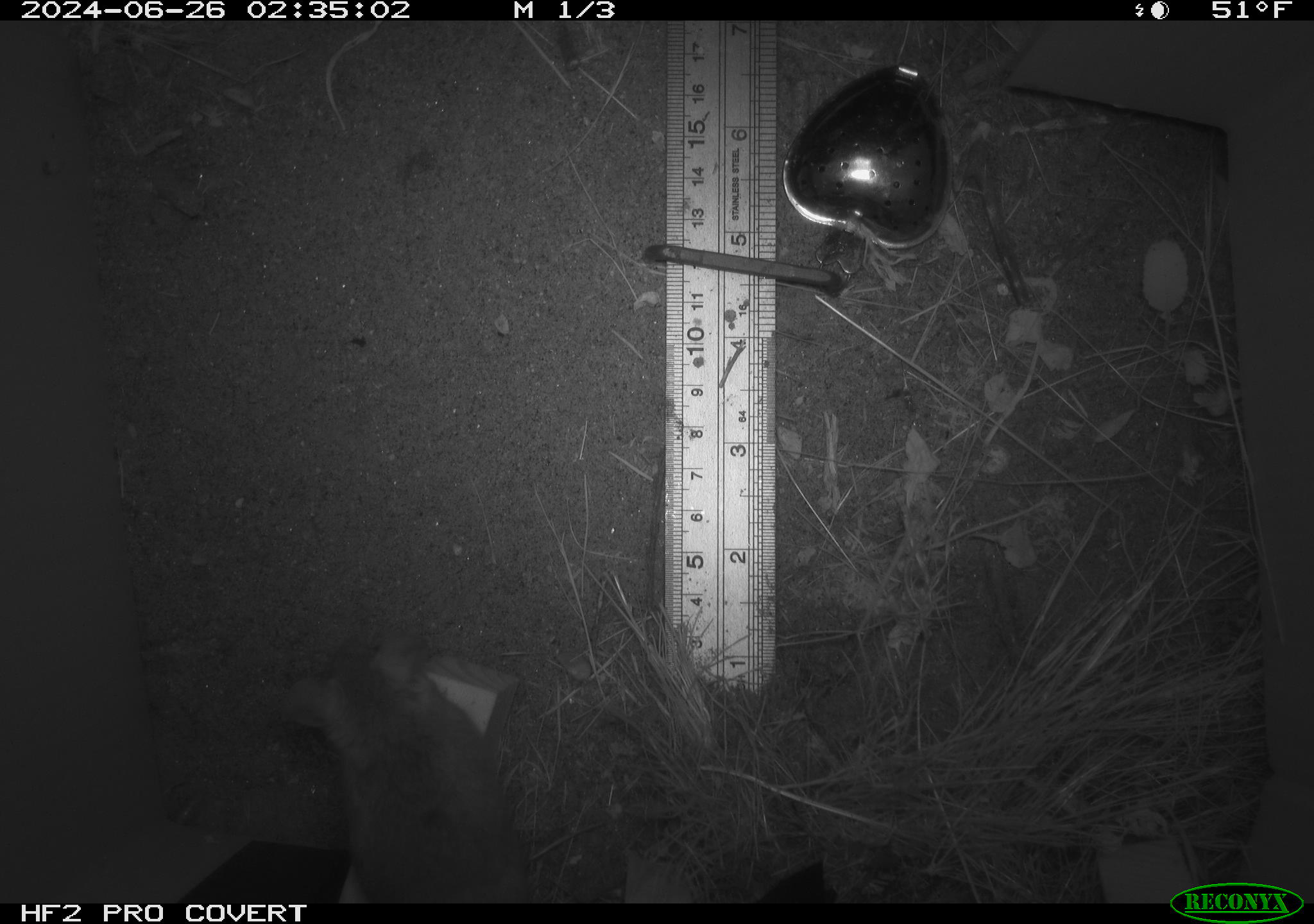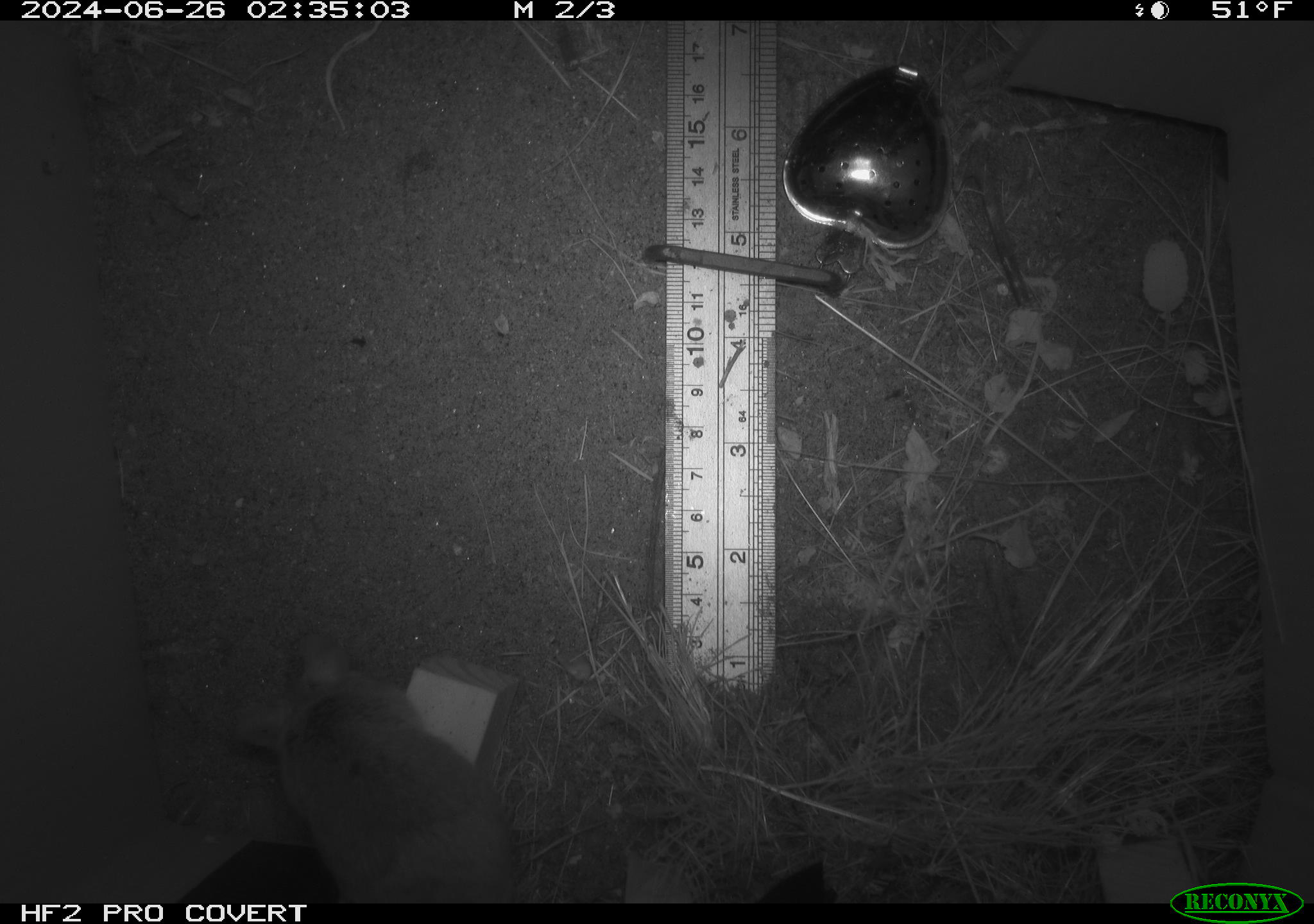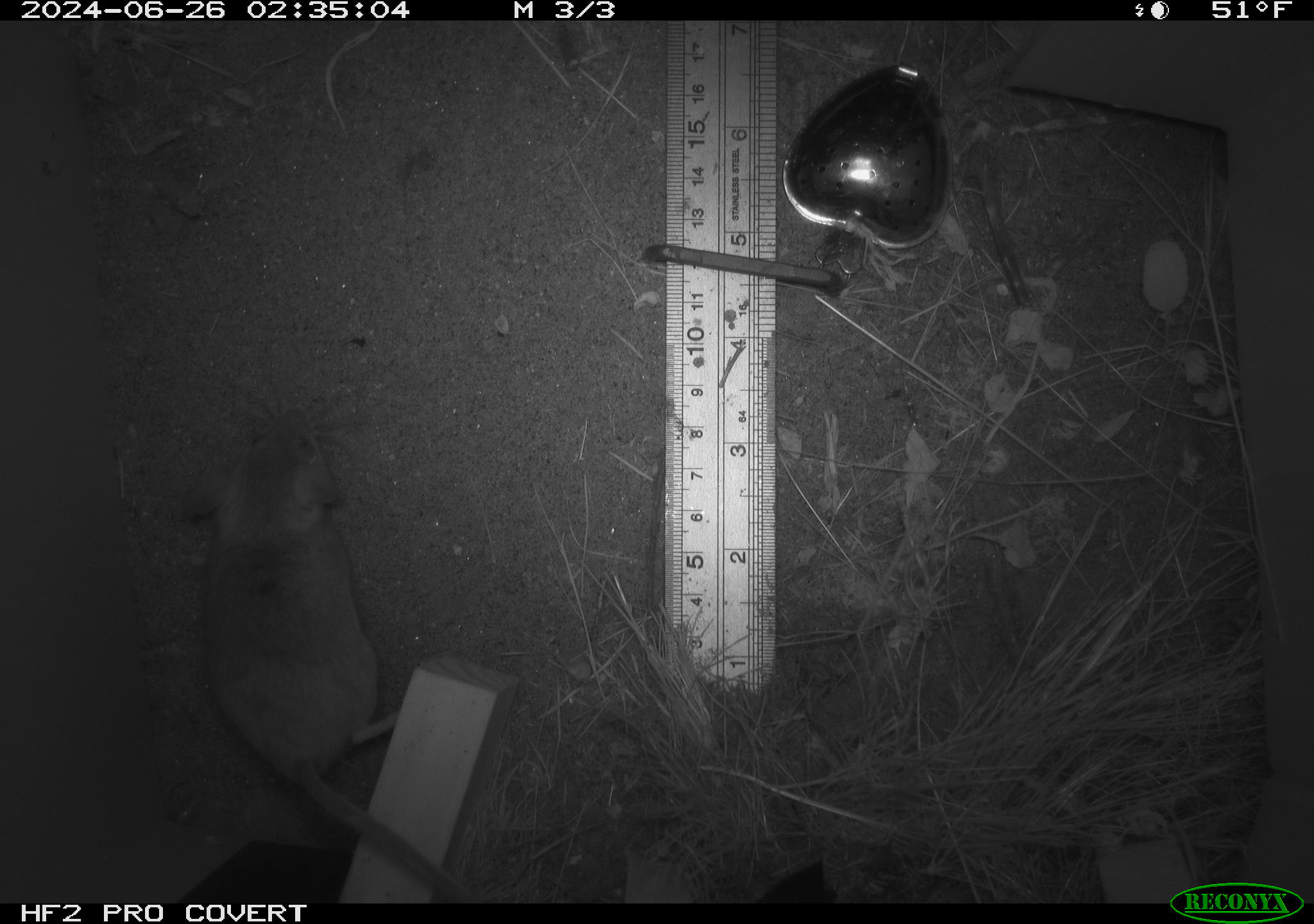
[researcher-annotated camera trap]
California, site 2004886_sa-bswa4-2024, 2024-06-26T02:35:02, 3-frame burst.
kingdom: Animalia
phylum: Chordata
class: Mammalia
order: Rodentia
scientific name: Rodentia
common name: rodent